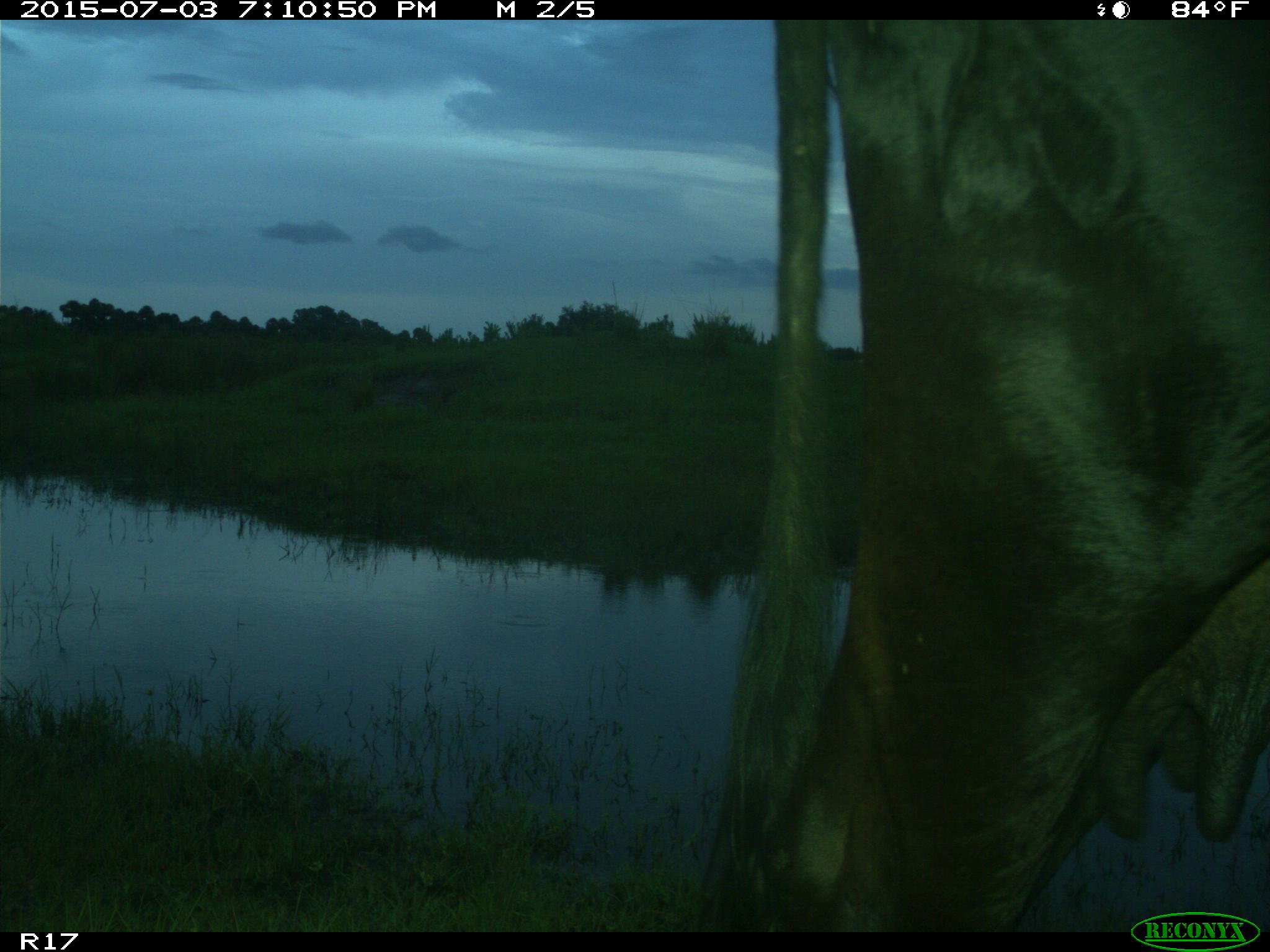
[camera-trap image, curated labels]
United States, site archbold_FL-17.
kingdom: Animalia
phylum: Chordata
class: Mammalia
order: Artiodactyla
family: Bovidae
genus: Bos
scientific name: Bos taurus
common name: domestic cow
Bos taurus (domestic cow).